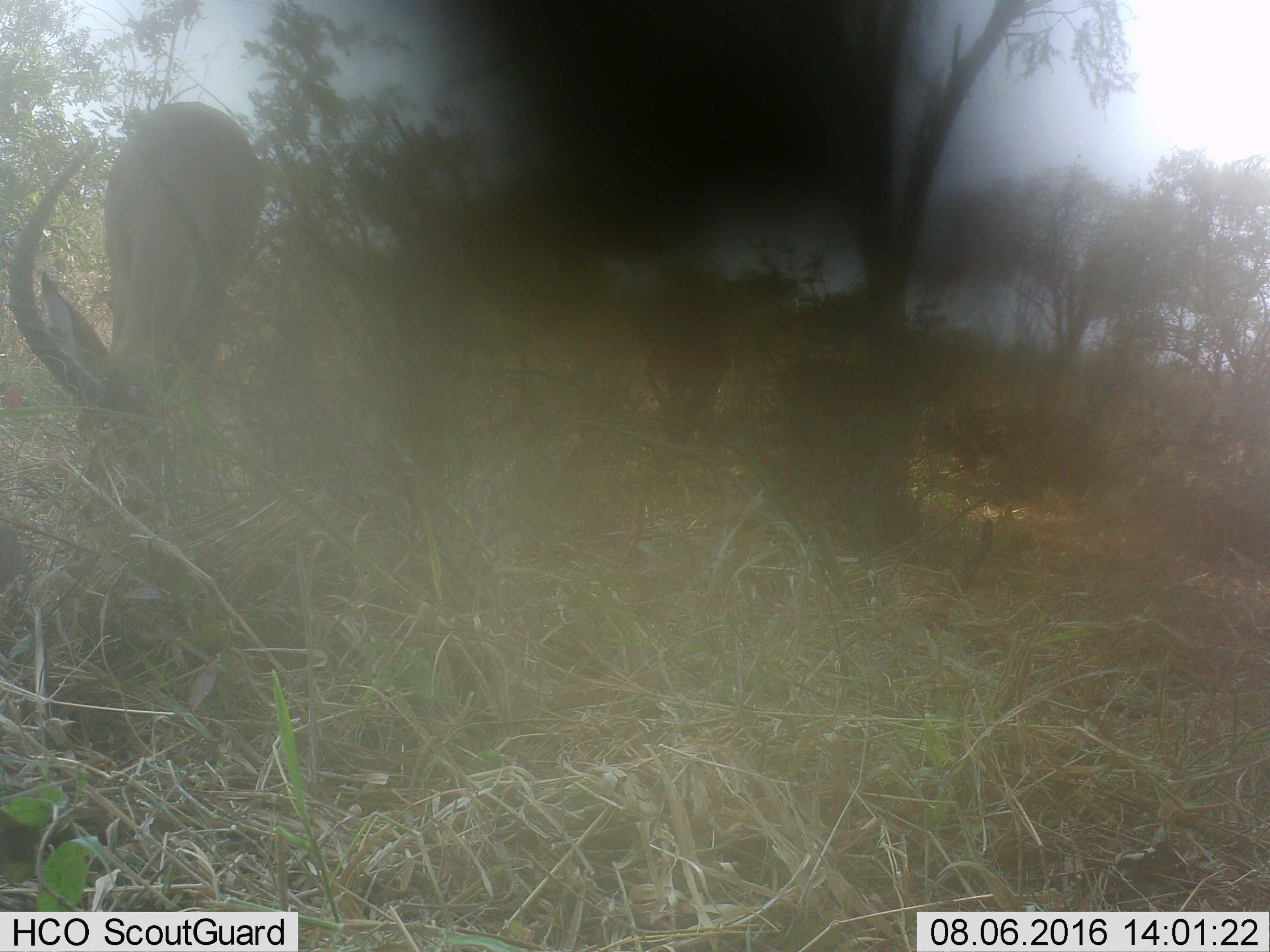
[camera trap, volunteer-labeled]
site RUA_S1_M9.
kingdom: Animalia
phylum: Chordata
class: Mammalia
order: Artiodactyla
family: Bovidae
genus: Aepyceros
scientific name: Aepyceros melampus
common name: impala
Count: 2.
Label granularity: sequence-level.